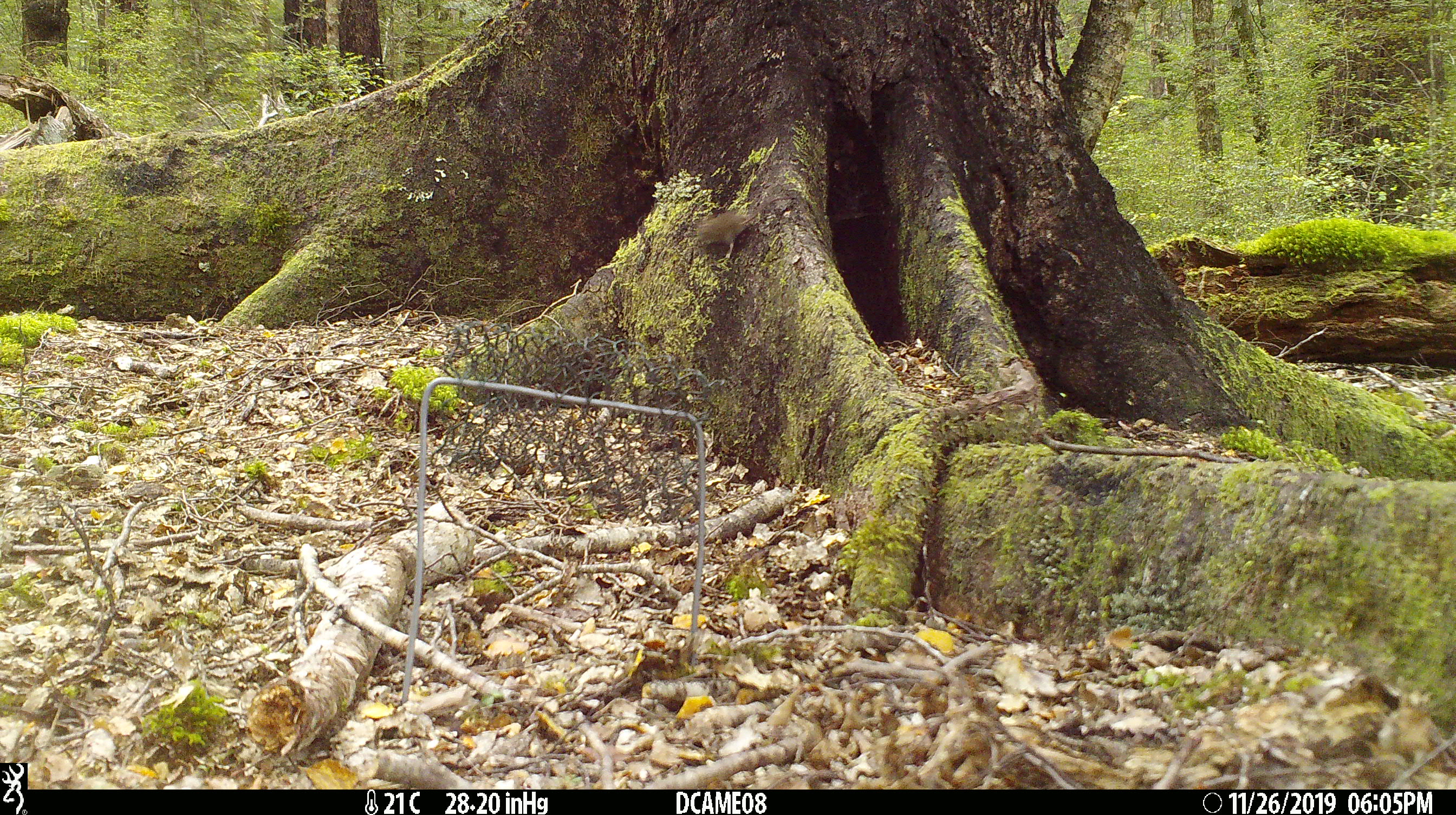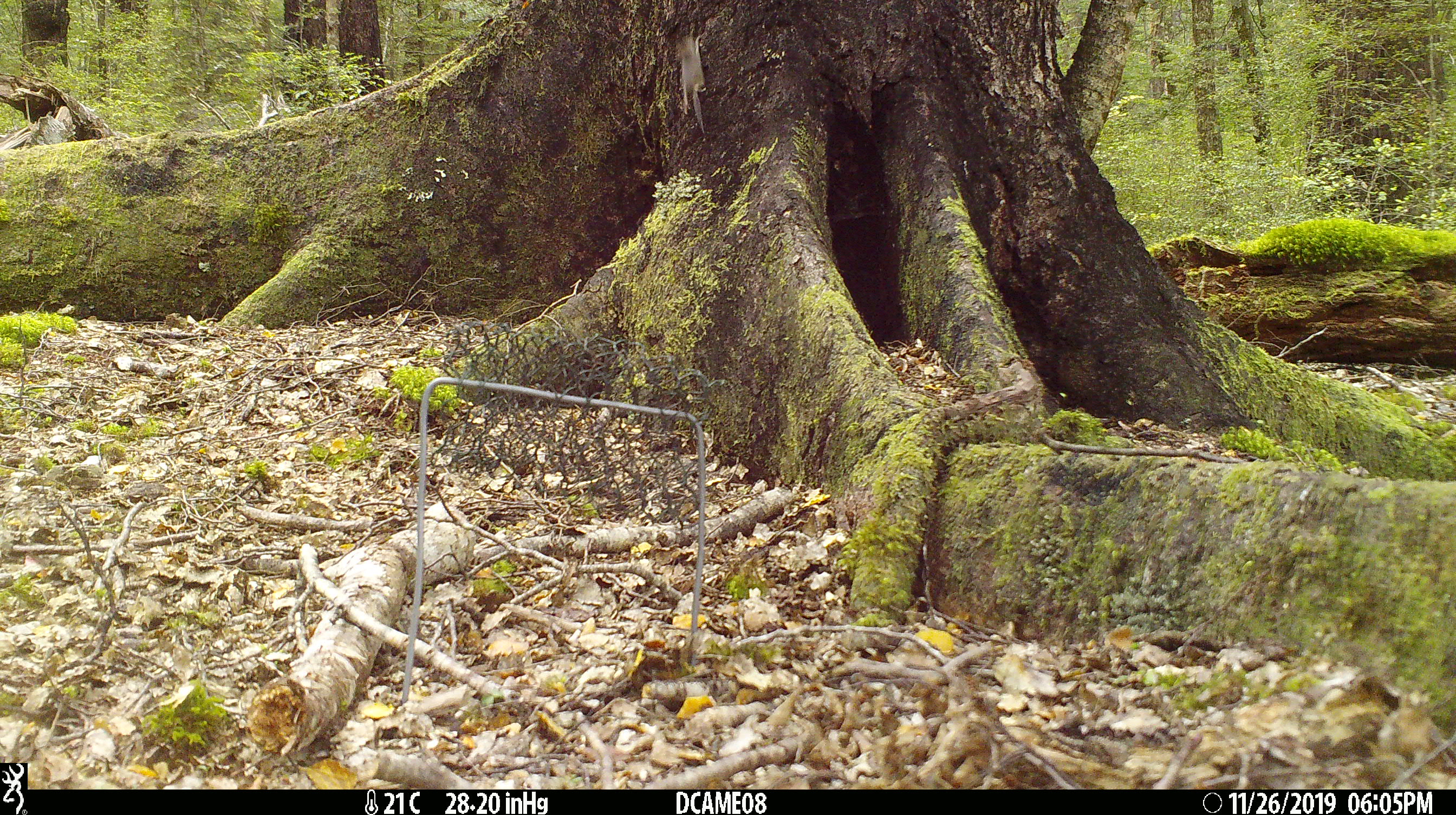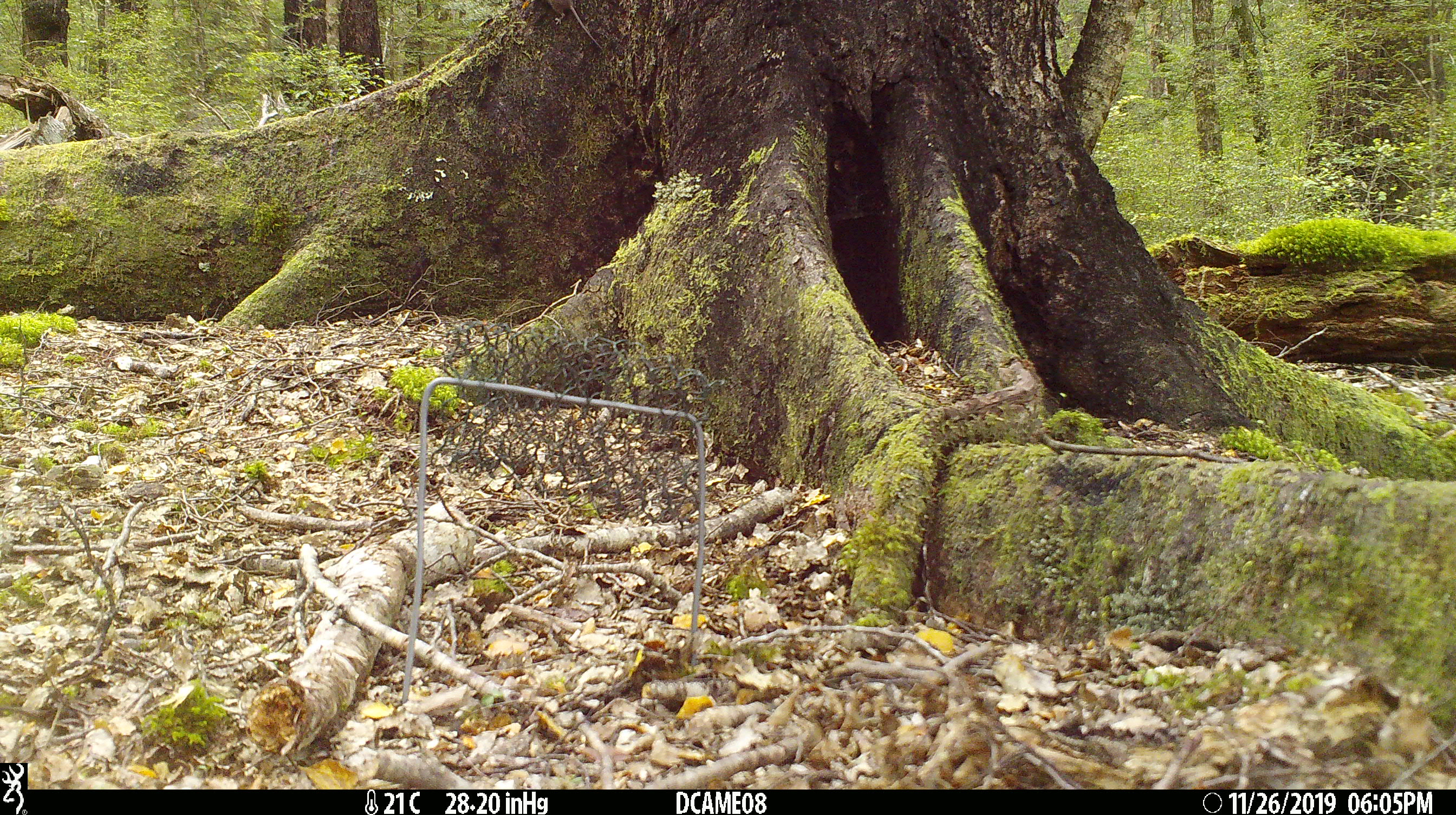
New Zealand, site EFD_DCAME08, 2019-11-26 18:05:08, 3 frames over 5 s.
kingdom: Animalia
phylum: Chordata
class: Mammalia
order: Rodentia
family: Muridae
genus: Mus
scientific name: Mus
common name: mouse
Mouse (Mus).